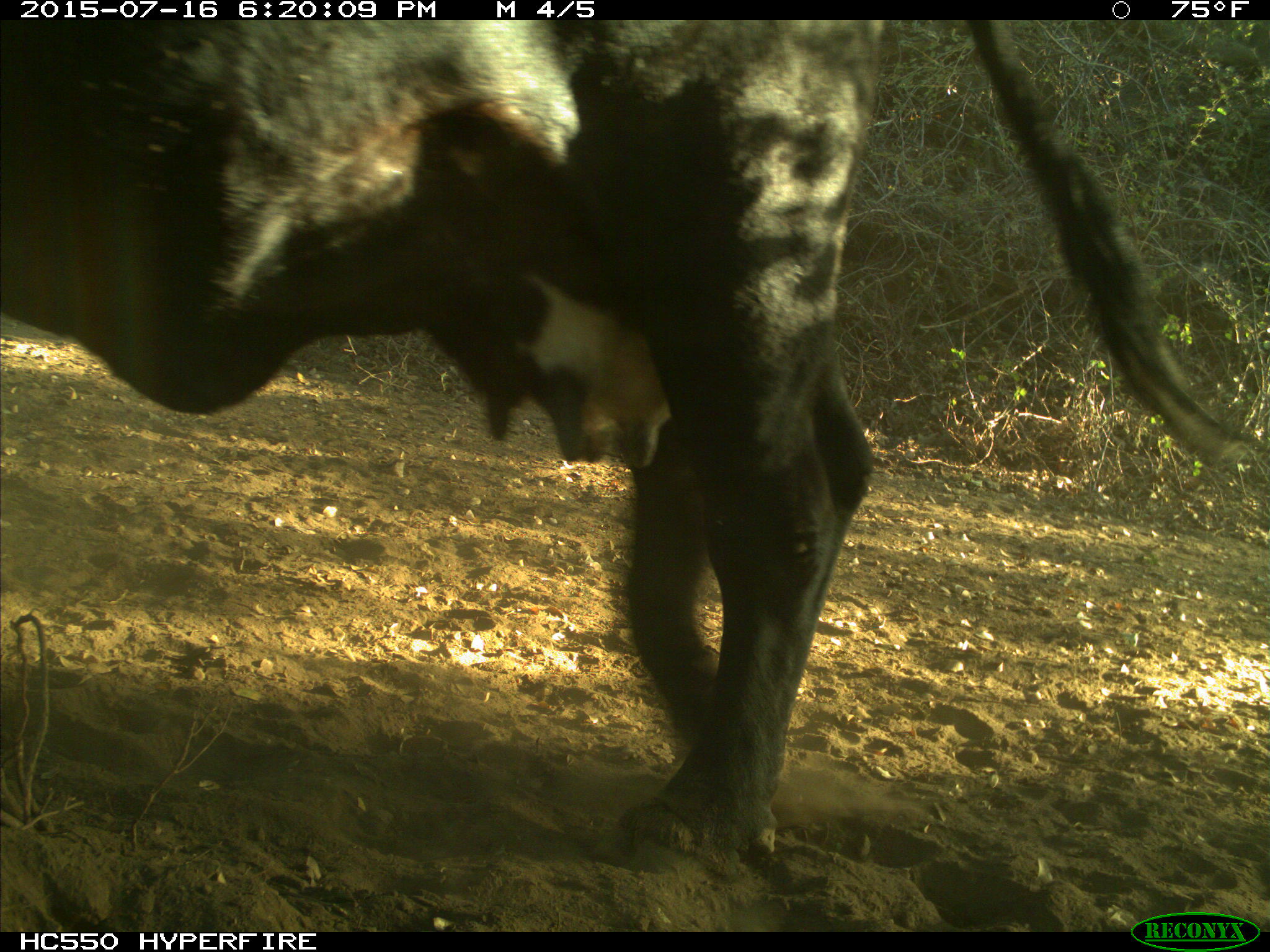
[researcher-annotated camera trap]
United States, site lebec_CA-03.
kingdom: Animalia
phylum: Chordata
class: Mammalia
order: Artiodactyla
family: Bovidae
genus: Bos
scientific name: Bos taurus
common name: domestic cow